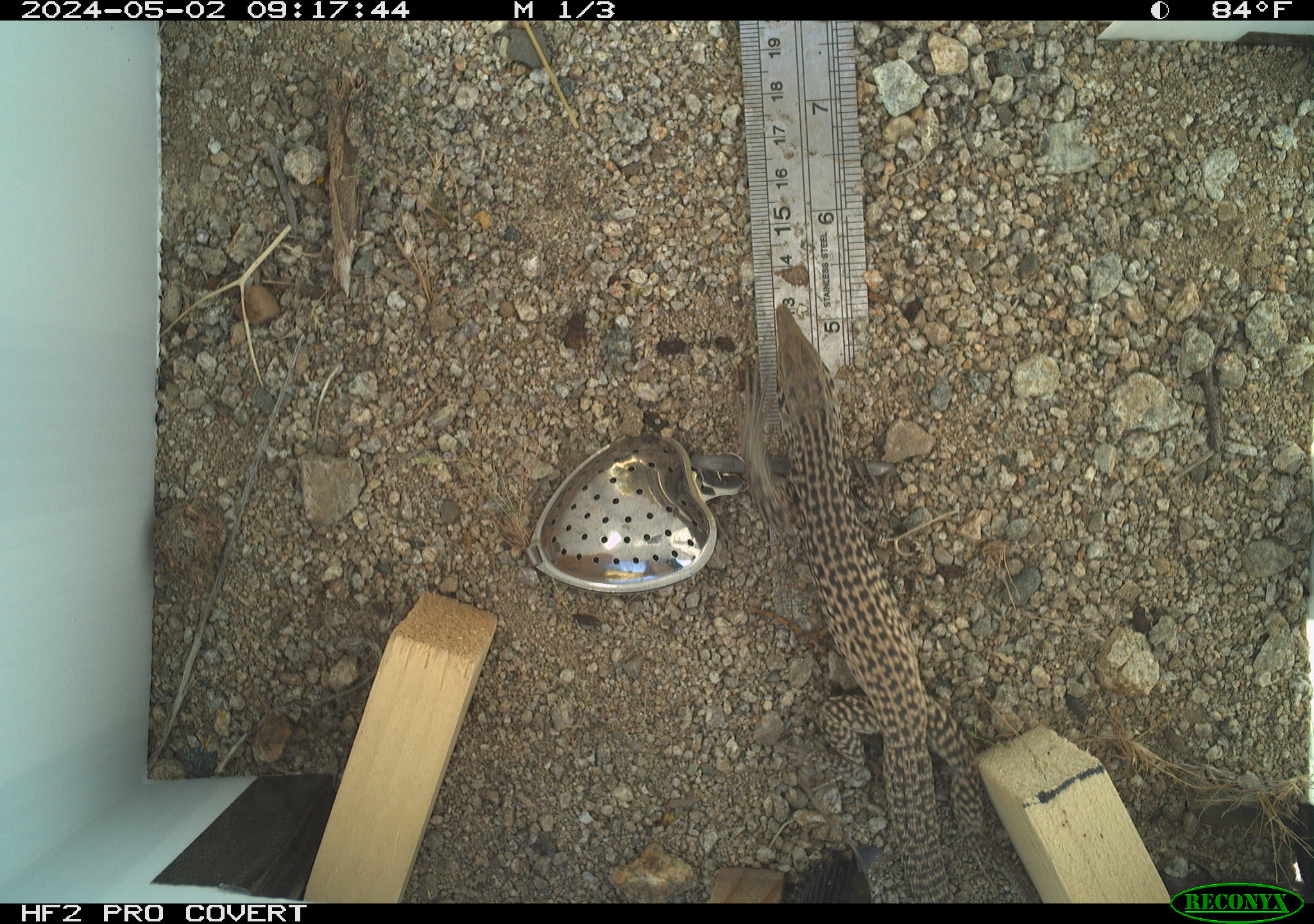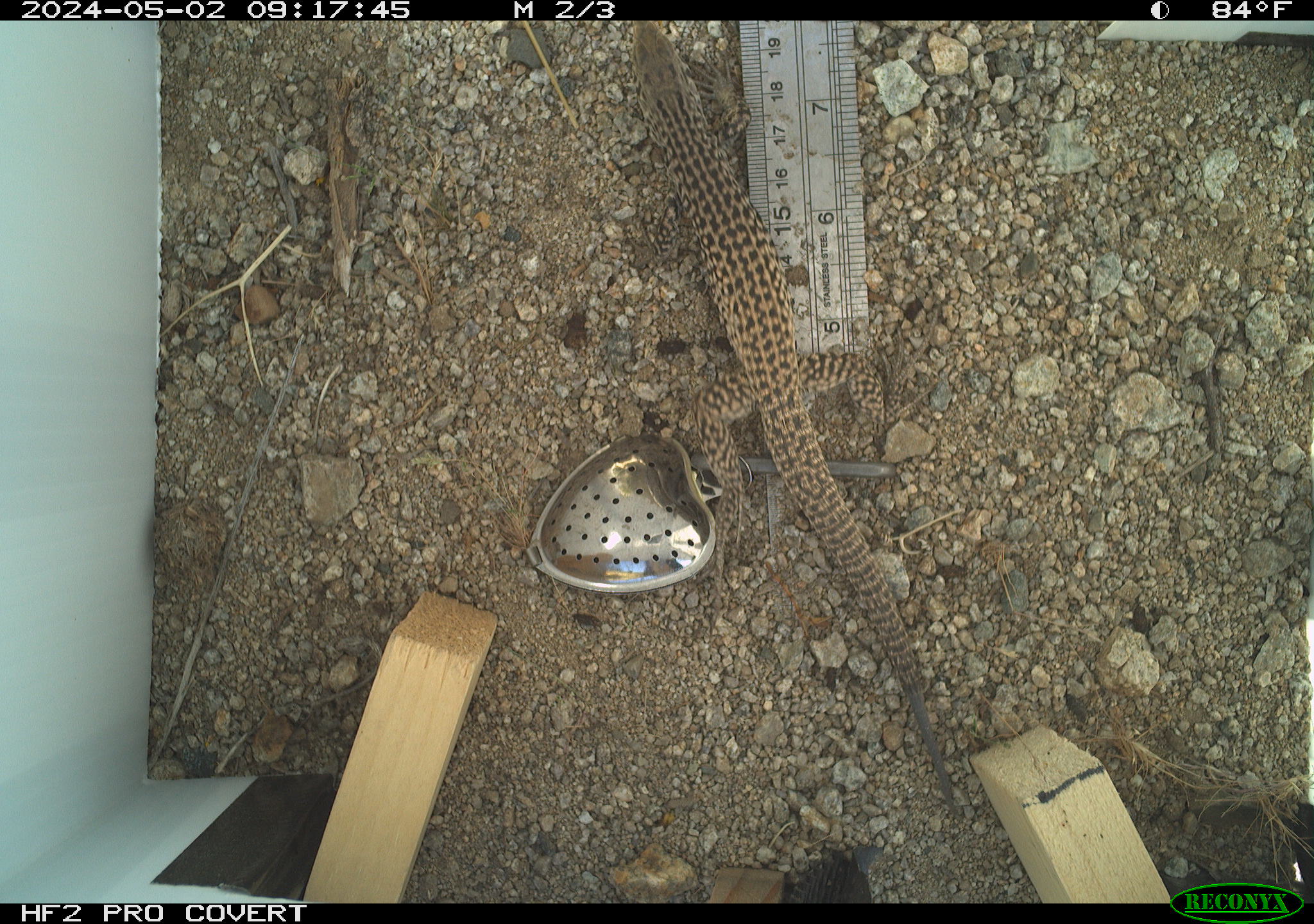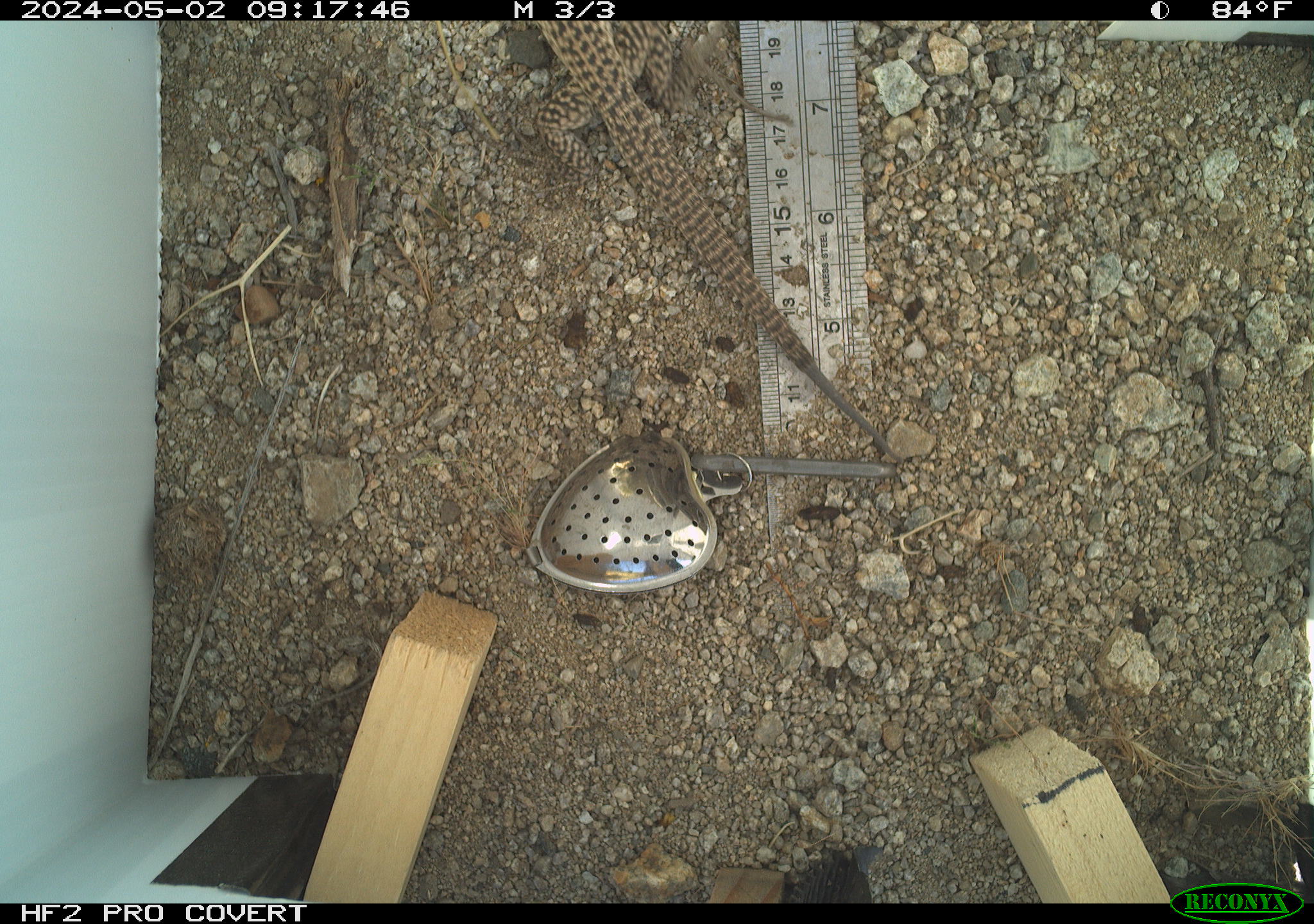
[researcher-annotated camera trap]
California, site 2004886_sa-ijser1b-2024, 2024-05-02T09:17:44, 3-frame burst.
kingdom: Animalia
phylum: Chordata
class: Reptilia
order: Squamata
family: Teiidae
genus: Aspidoscelis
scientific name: Aspidoscelis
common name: whiptail lizards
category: aspidoscelis species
Aspidoscelis species (whiptail lizards) (Aspidoscelis).